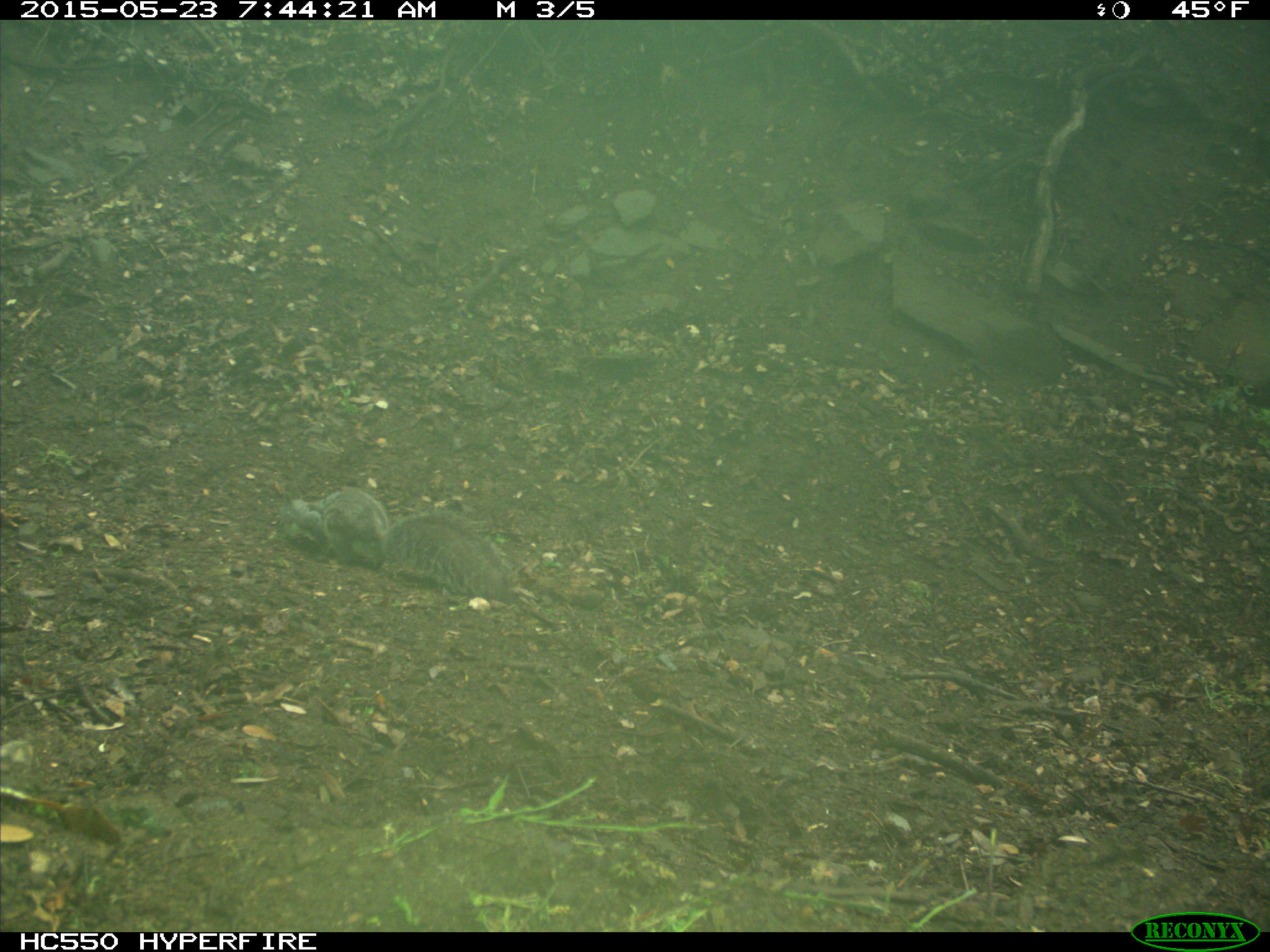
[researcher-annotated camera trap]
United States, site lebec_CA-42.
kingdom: Animalia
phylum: Chordata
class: Mammalia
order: Rodentia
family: Sciuridae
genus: Sciurus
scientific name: Sciurus carolinensis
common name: eastern gray squirrel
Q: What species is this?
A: Sciurus carolinensis (eastern gray squirrel).